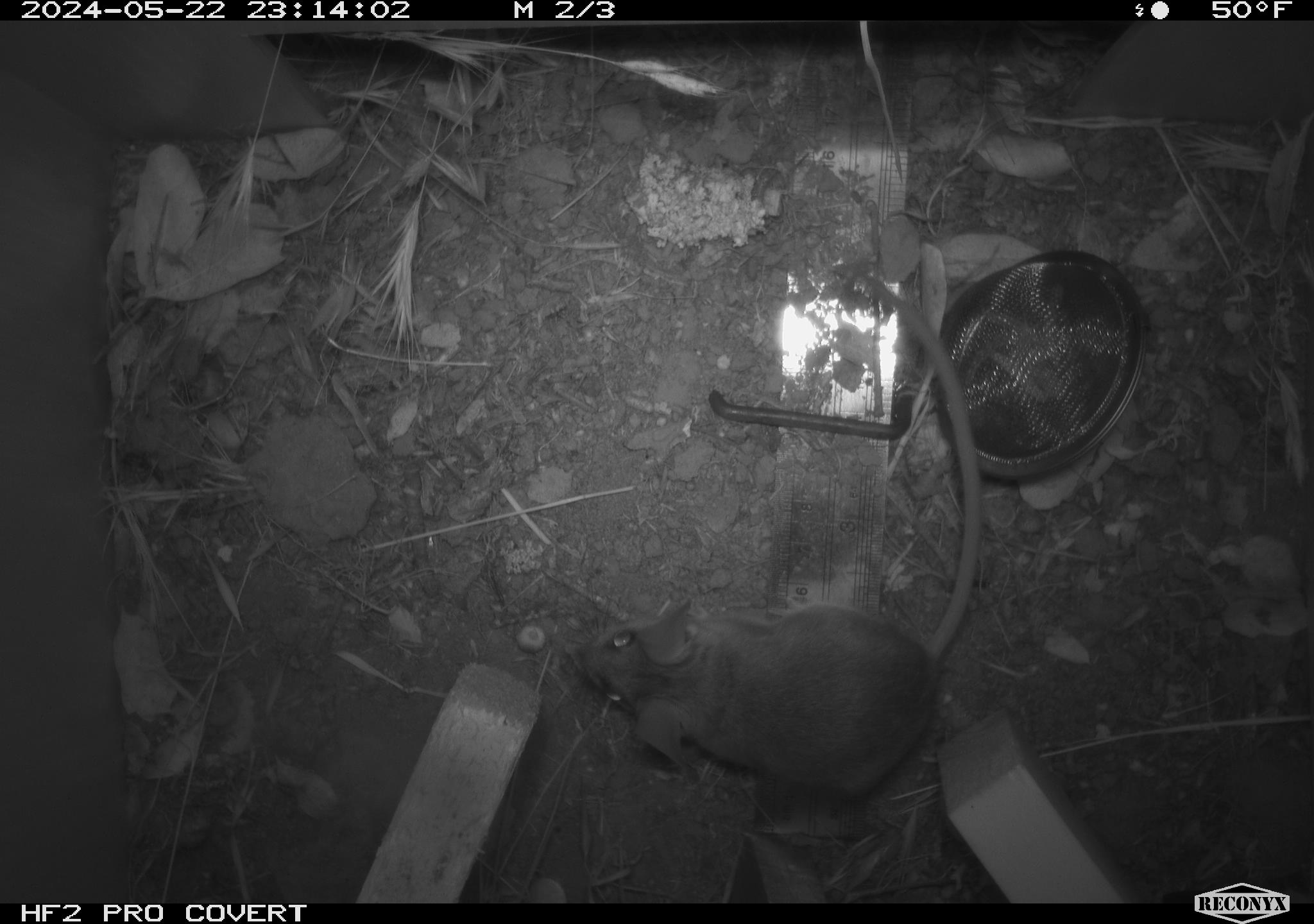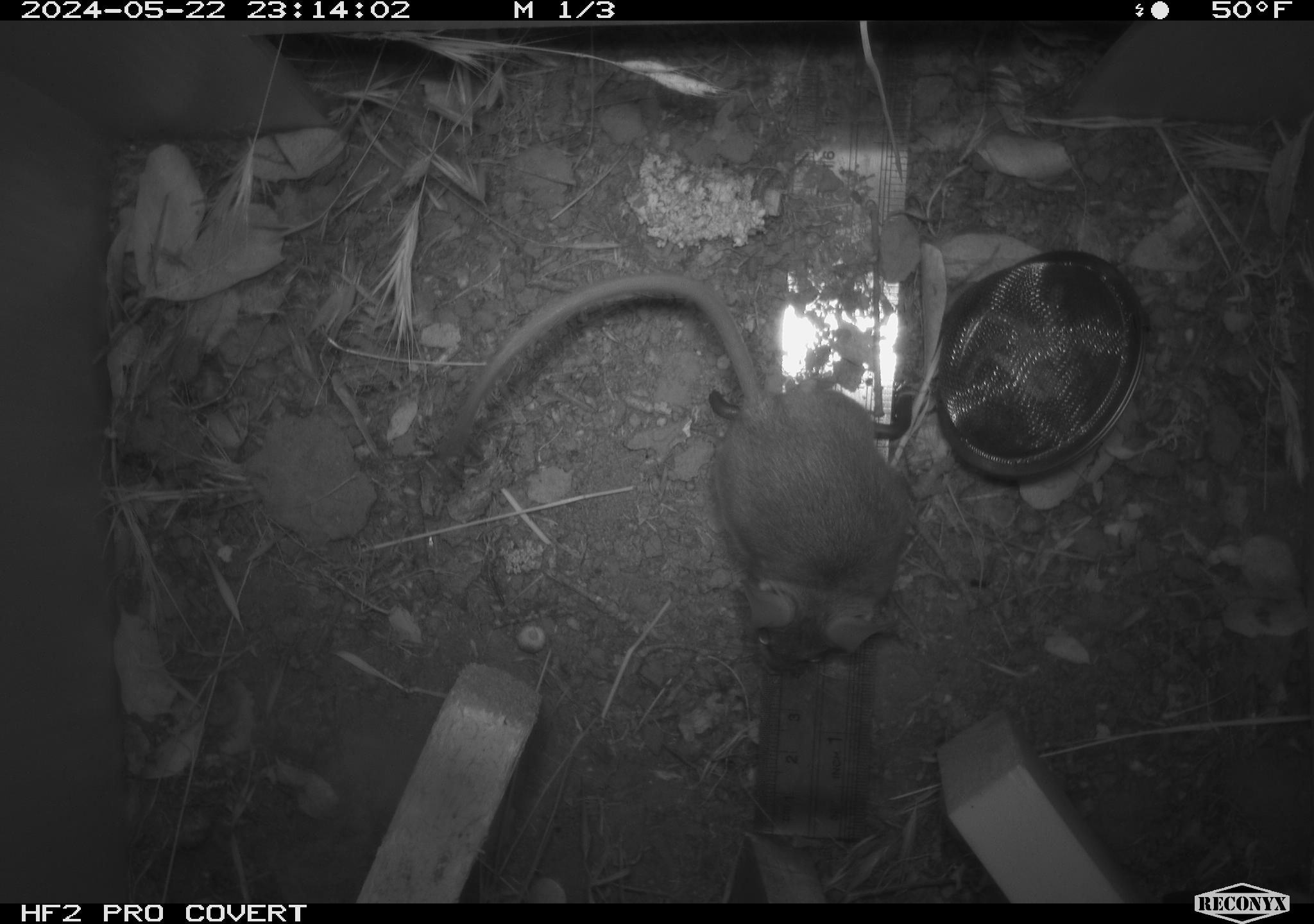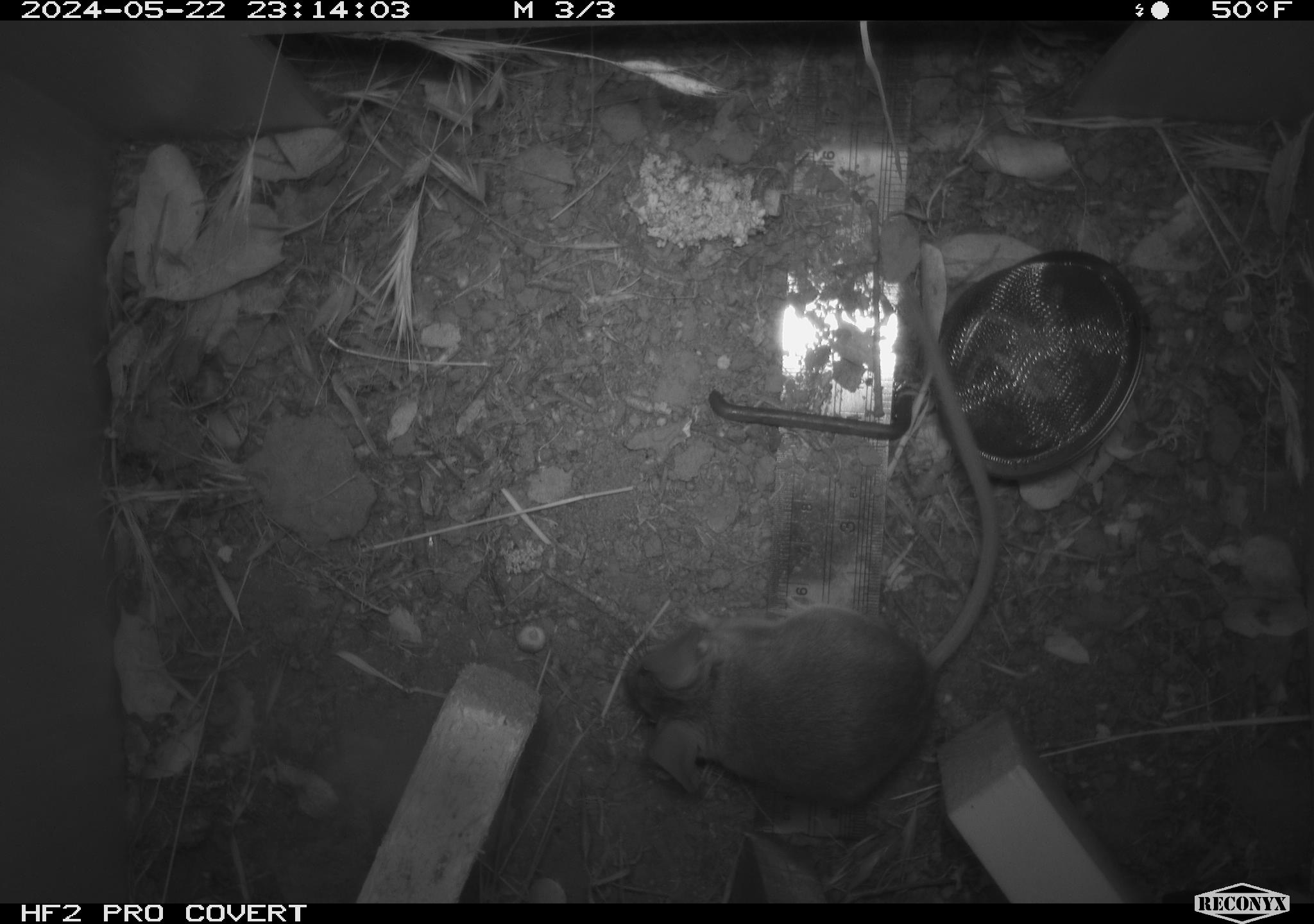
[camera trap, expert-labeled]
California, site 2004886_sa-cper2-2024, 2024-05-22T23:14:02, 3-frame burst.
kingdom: Animalia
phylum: Chordata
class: Mammalia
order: Rodentia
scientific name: Rodentia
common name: rodent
Rodent (Rodentia).